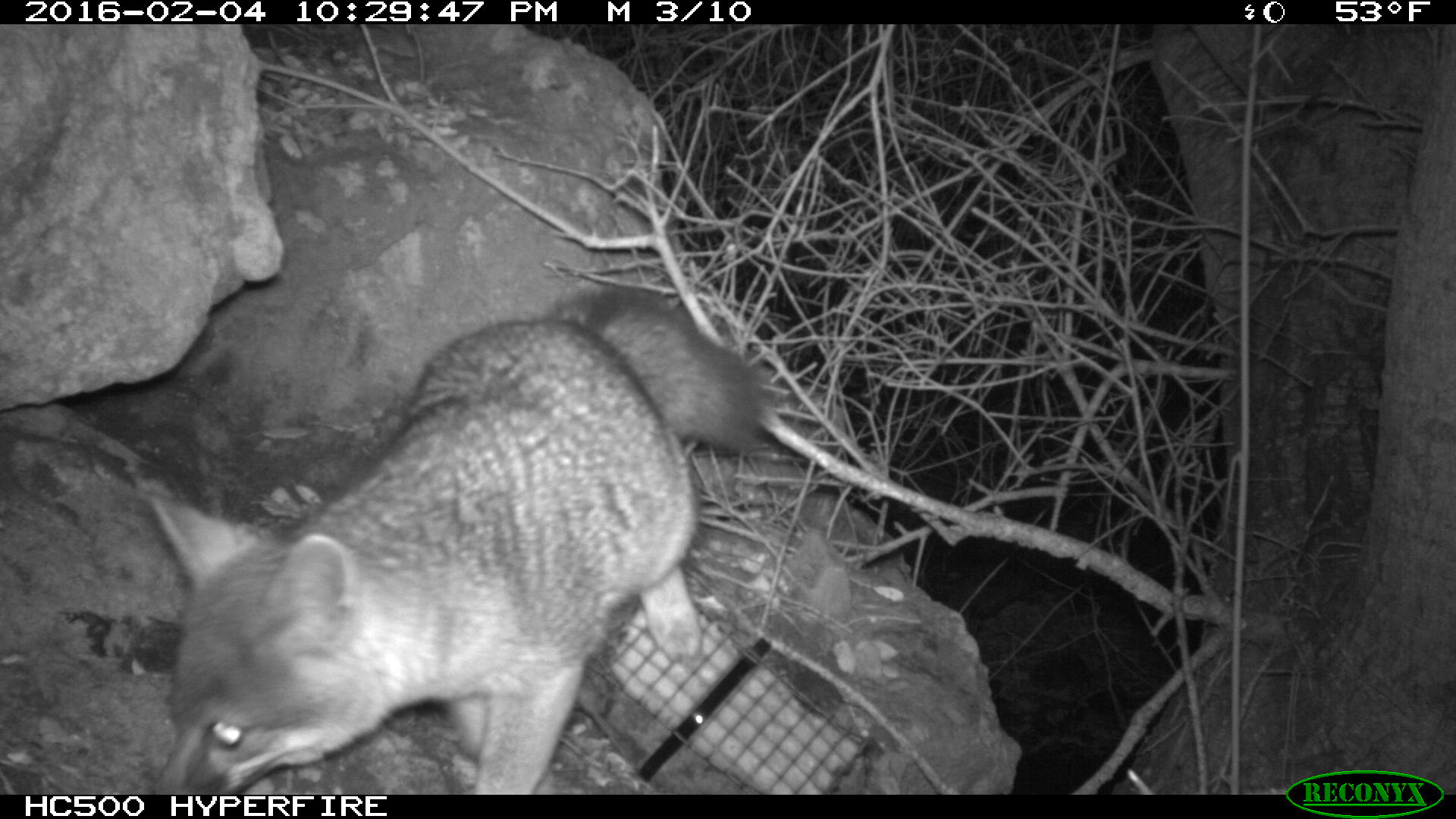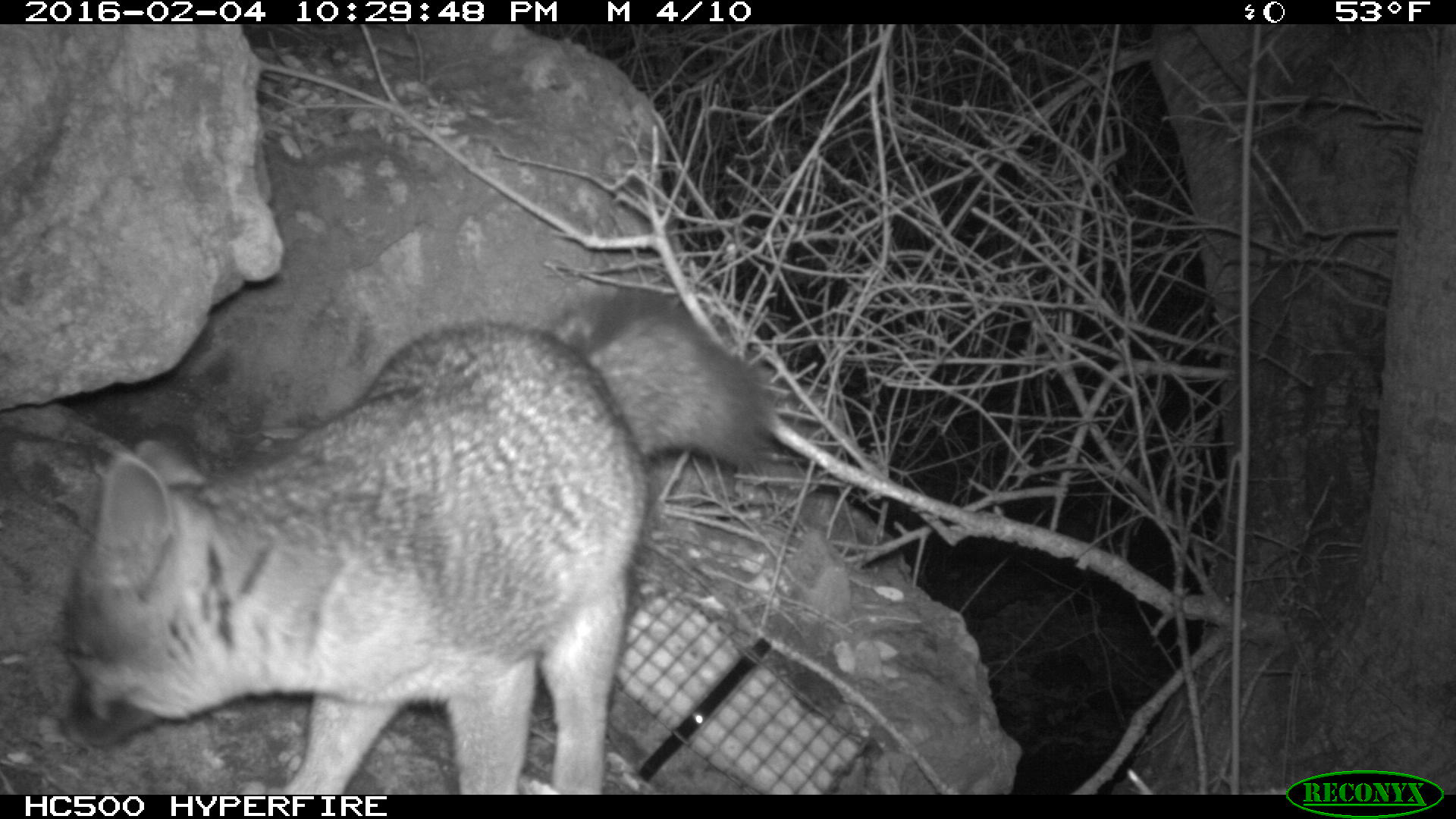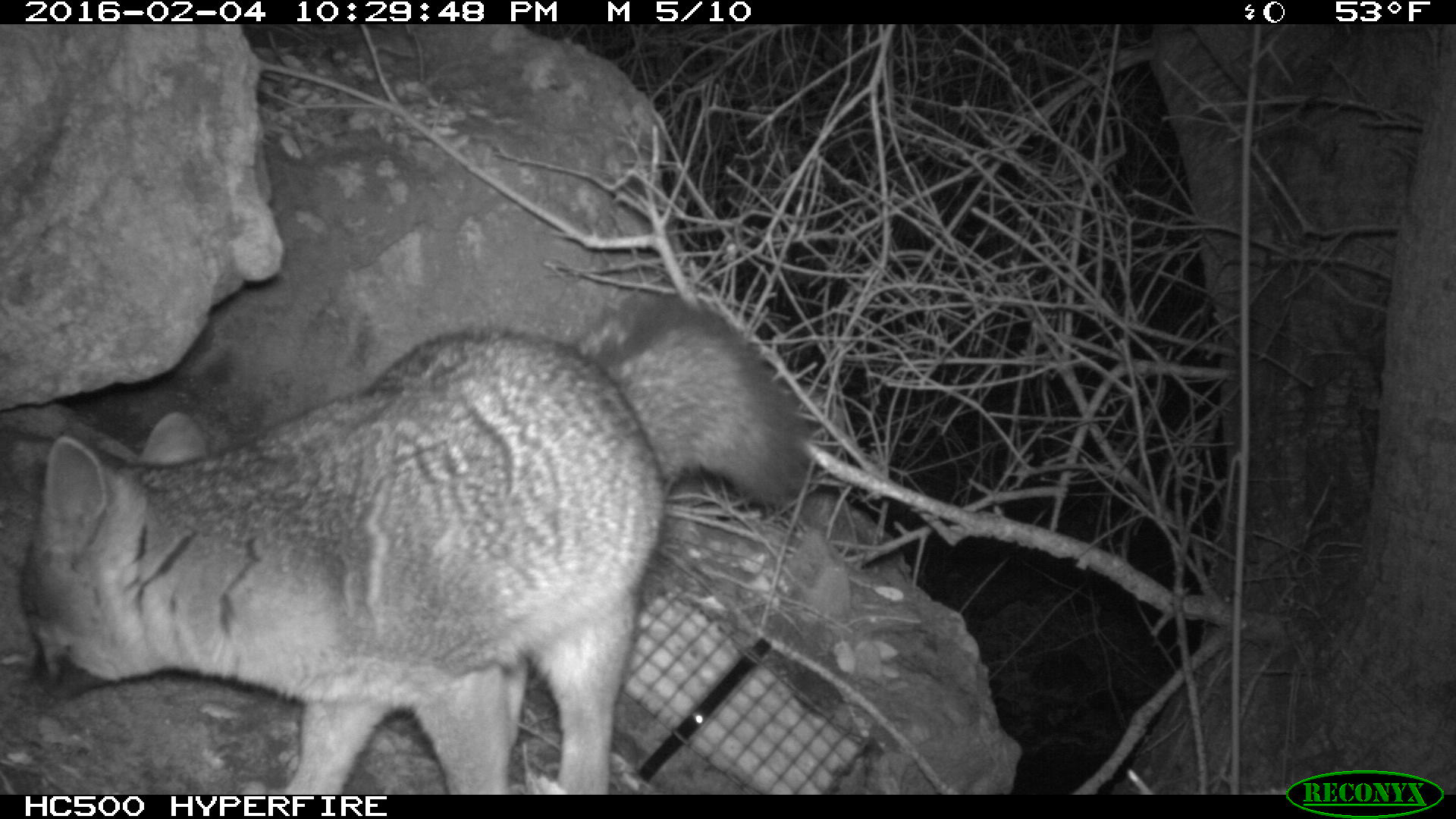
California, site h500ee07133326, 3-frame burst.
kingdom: Animalia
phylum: Chordata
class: Mammalia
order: Carnivora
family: Canidae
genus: Urocyon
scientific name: Urocyon littoralis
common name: island fox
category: fox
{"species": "fox (island fox) (Urocyon littoralis)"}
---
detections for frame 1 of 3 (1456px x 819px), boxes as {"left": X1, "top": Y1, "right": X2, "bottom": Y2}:
fox: {"left": 146, "top": 284, "right": 767, "bottom": 795}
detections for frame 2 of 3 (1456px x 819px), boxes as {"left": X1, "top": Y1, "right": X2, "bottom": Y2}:
fox: {"left": 56, "top": 291, "right": 774, "bottom": 794}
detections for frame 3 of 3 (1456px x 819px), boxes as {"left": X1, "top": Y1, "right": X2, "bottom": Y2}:
fox: {"left": 15, "top": 289, "right": 811, "bottom": 794}